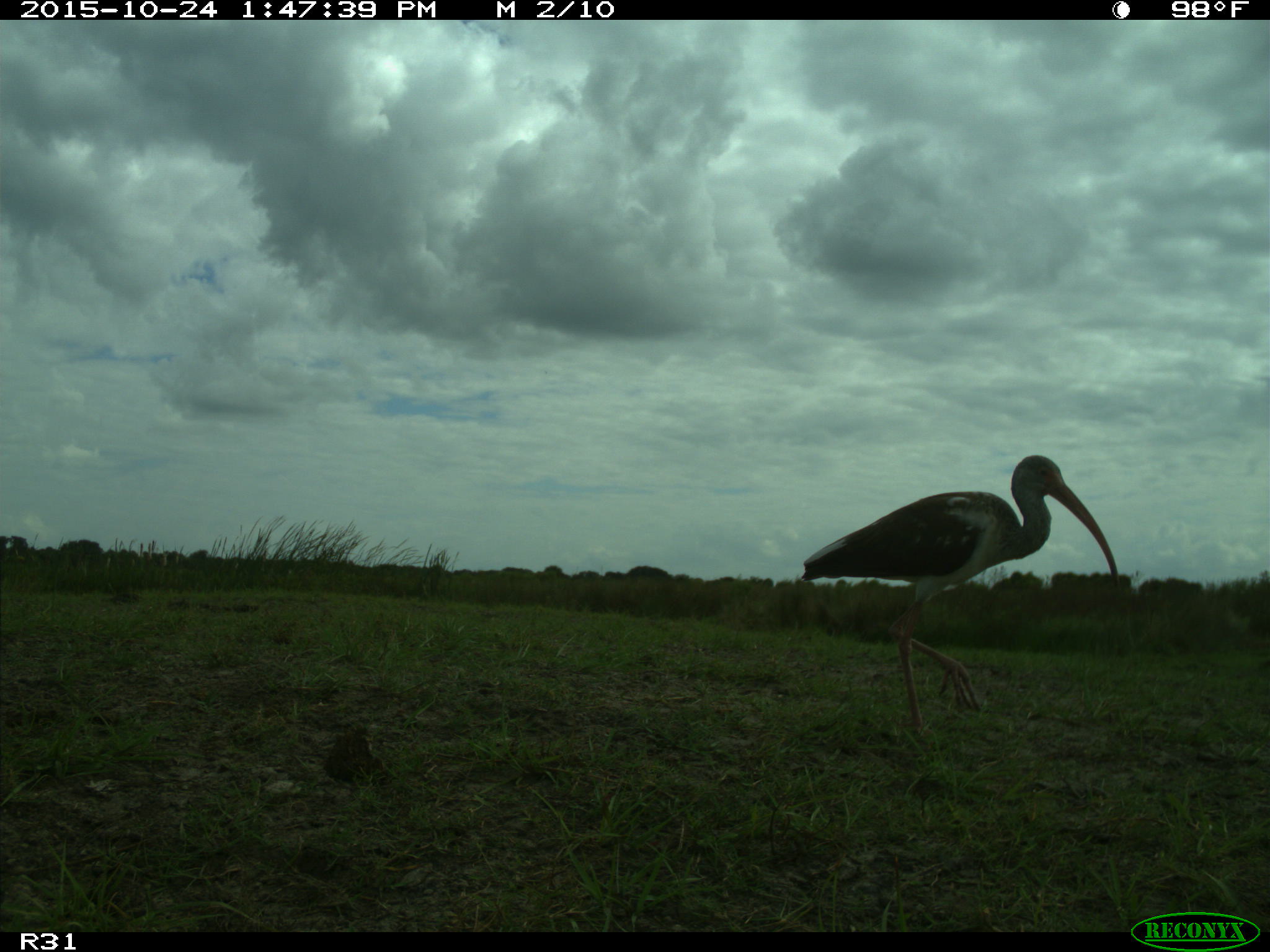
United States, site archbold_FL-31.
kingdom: Animalia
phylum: Chordata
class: Aves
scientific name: Aves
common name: birds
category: unidentified bird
Unidentified bird (birds) (Aves).